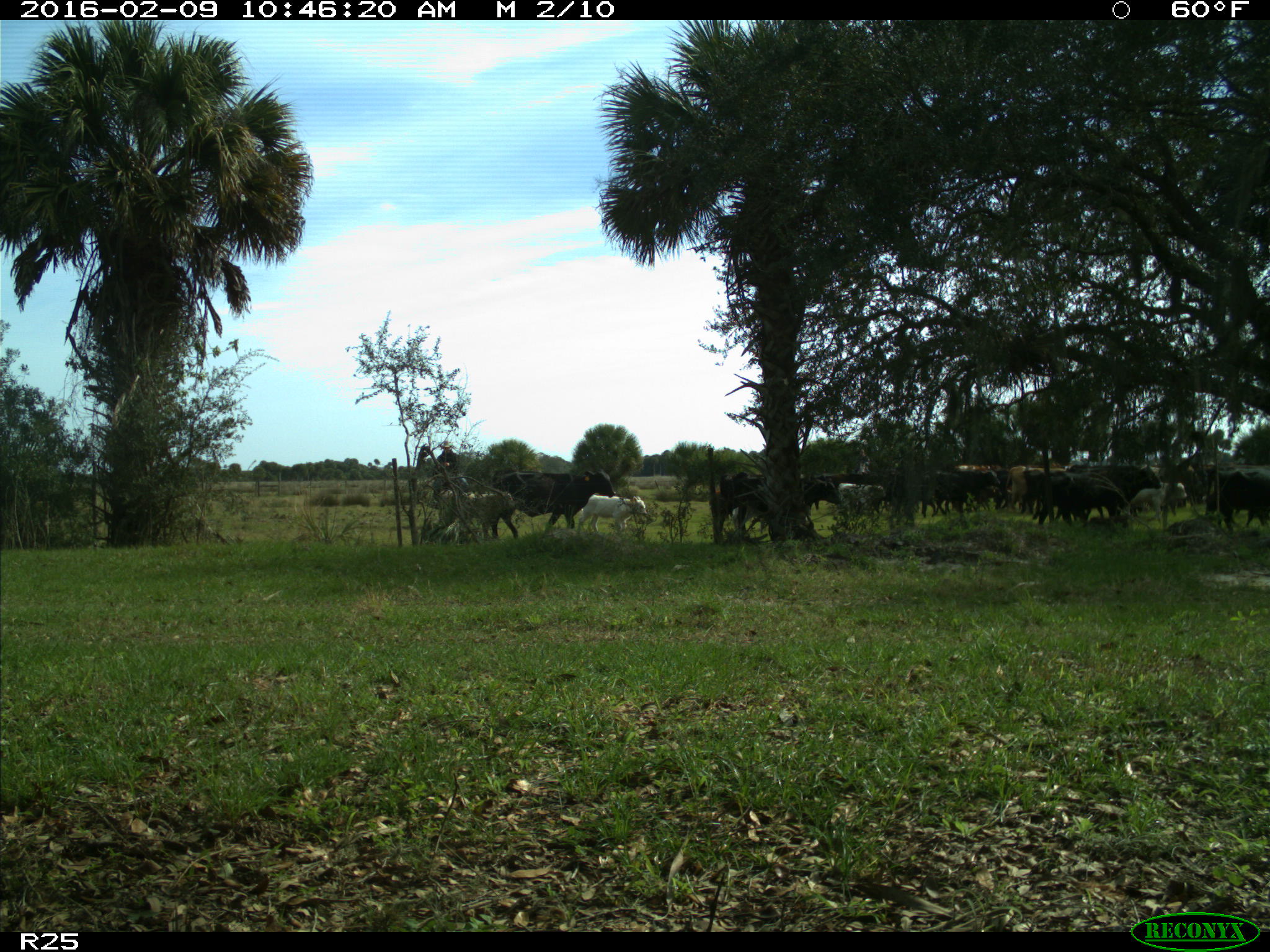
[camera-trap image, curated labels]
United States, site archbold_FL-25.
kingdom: Animalia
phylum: Chordata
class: Mammalia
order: Artiodactyla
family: Bovidae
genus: Bos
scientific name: Bos taurus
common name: domestic cow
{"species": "Bos taurus (domestic cow)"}